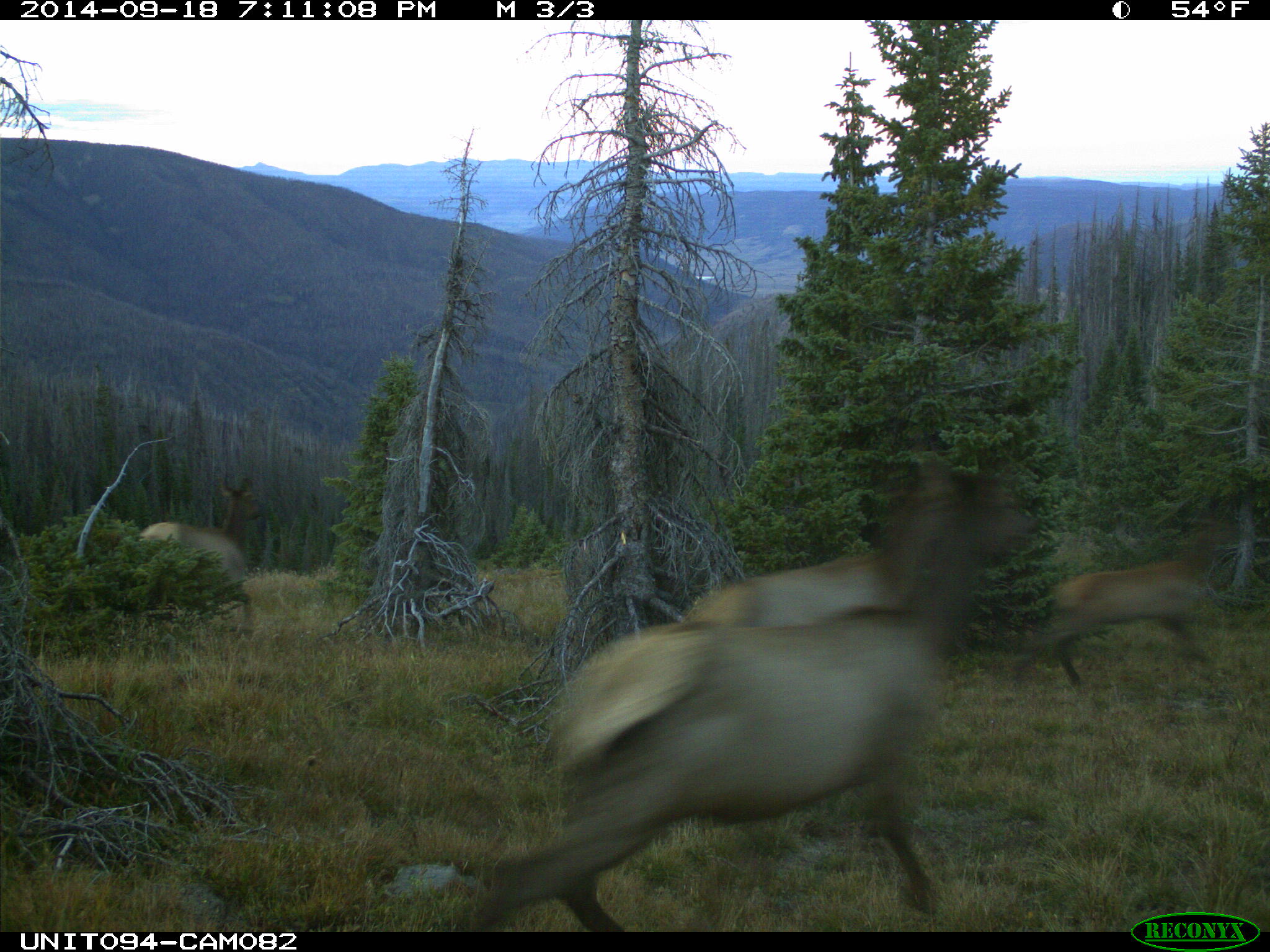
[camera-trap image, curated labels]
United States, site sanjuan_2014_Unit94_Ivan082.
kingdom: Animalia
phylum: Chordata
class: Mammalia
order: Artiodactyla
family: Cervidae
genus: Cervus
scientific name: Cervus elaphus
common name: red deer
Cervus elaphus (red deer).